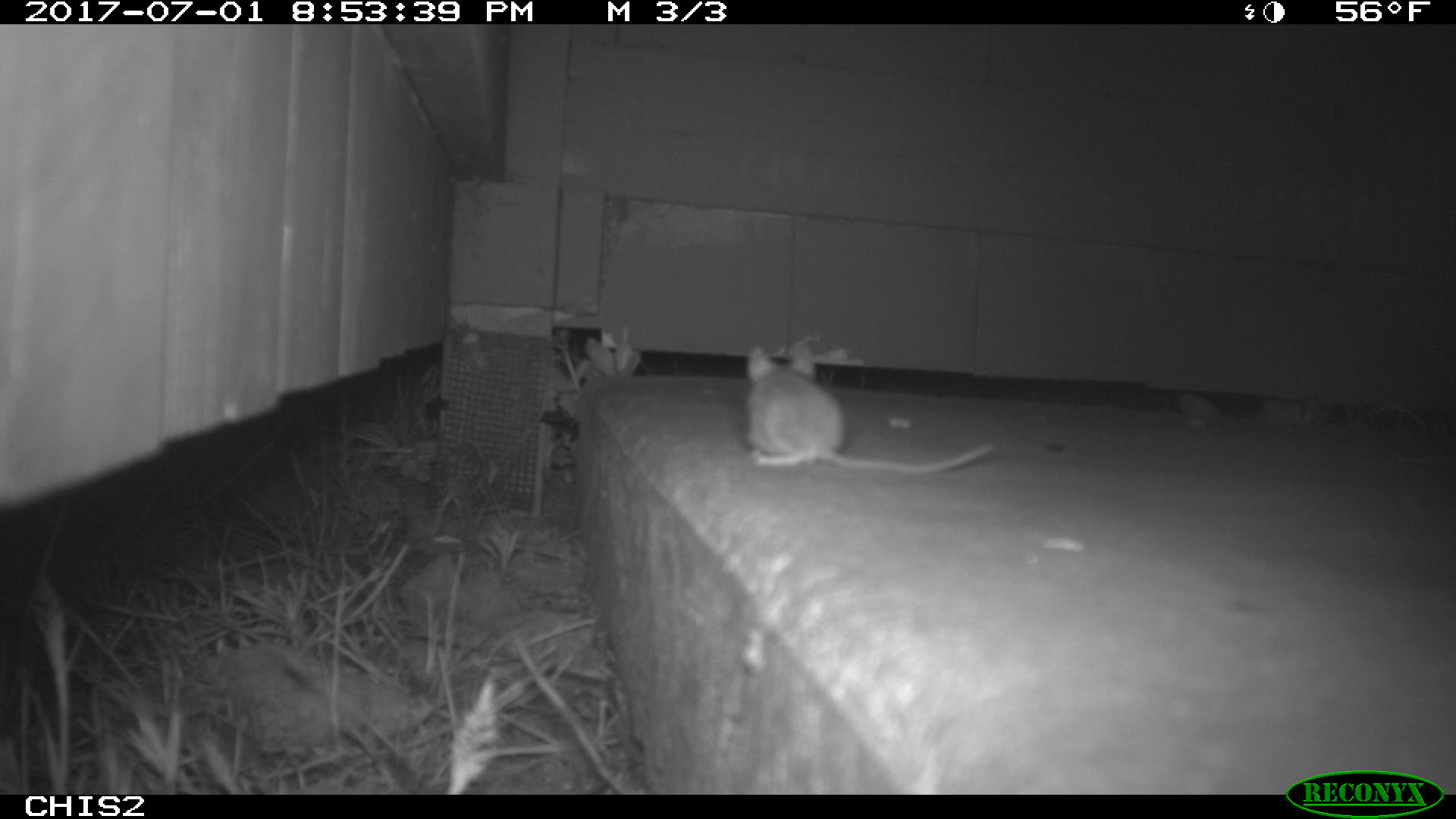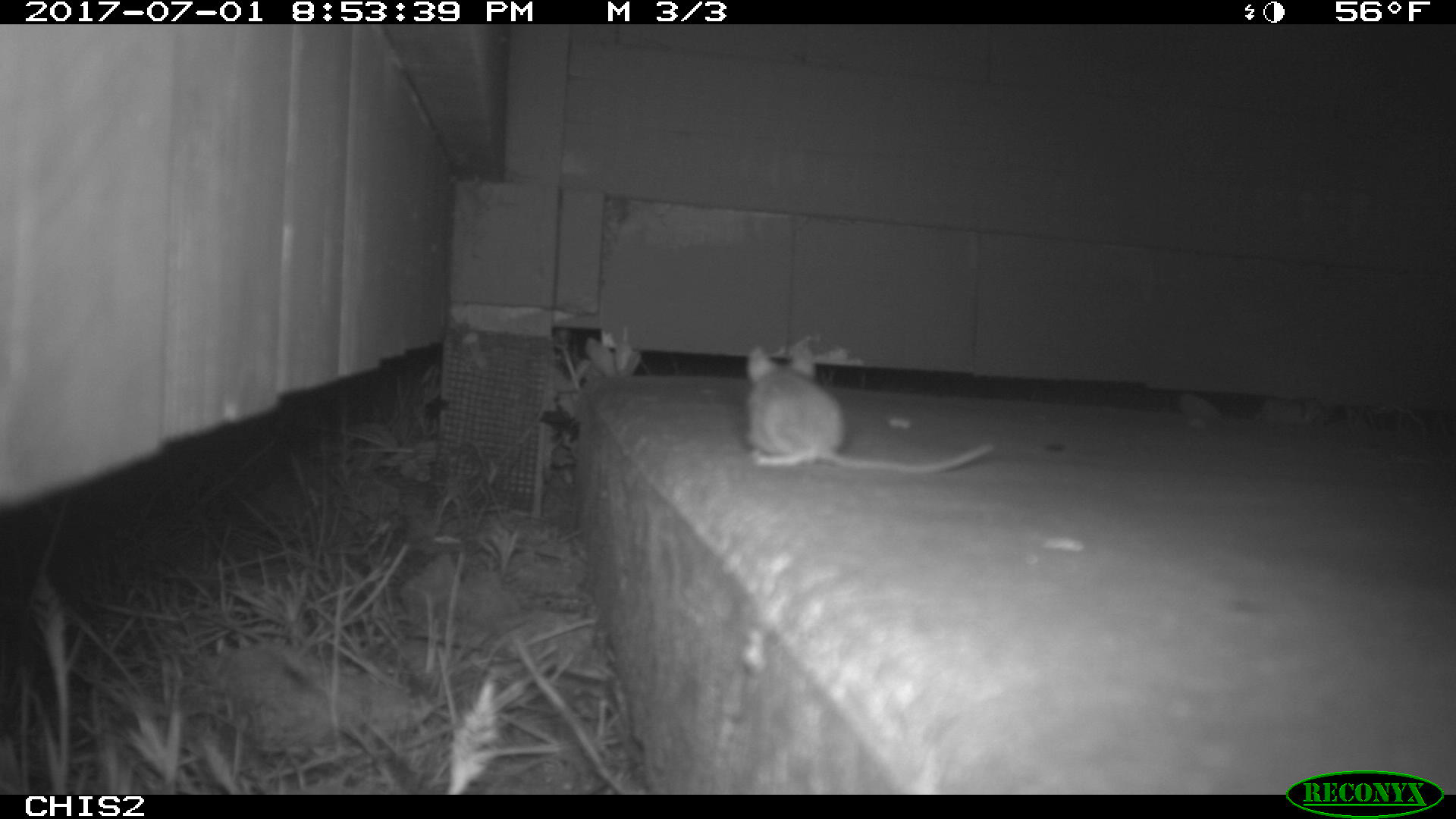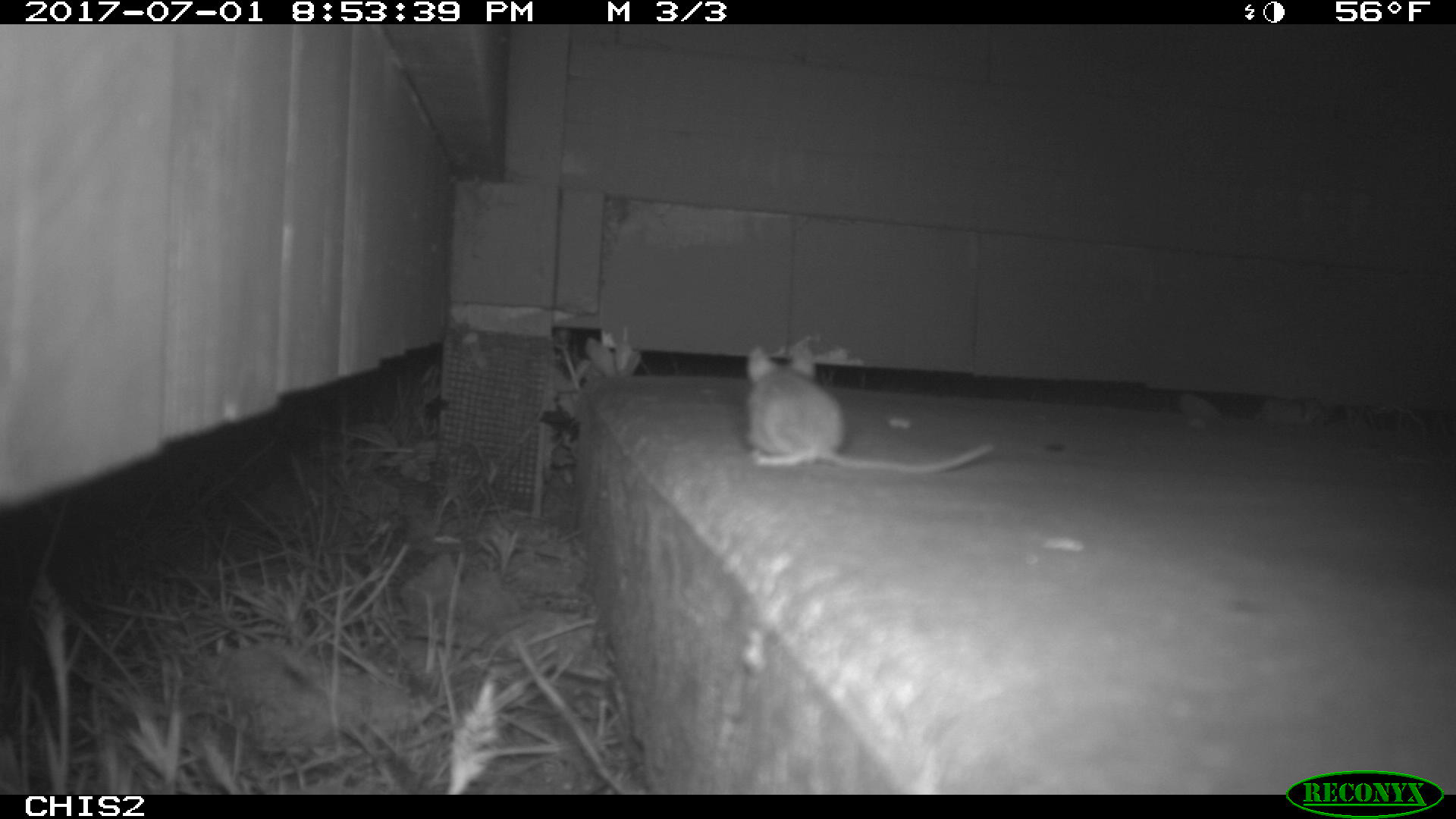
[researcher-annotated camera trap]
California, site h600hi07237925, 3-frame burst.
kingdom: Animalia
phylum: Chordata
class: Mammalia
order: Rodentia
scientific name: Rodentia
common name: rodent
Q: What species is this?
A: Rodent (Rodentia).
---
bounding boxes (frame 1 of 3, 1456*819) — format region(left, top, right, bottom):
rodent: region(745, 346, 993, 474)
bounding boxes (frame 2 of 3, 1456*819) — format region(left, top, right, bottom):
rodent: region(740, 340, 994, 472)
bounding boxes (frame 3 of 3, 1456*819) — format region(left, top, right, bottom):
rodent: region(743, 338, 993, 475)